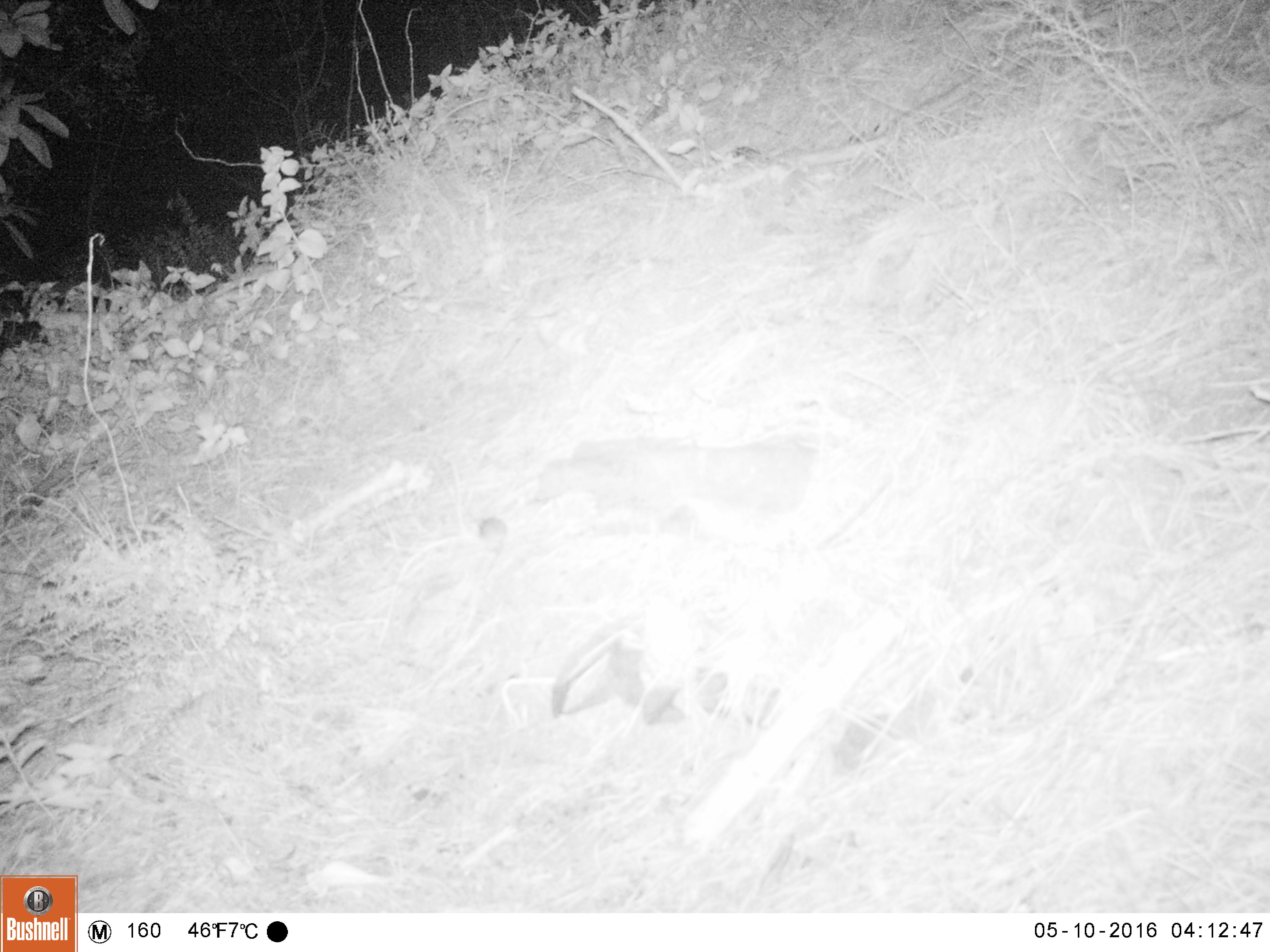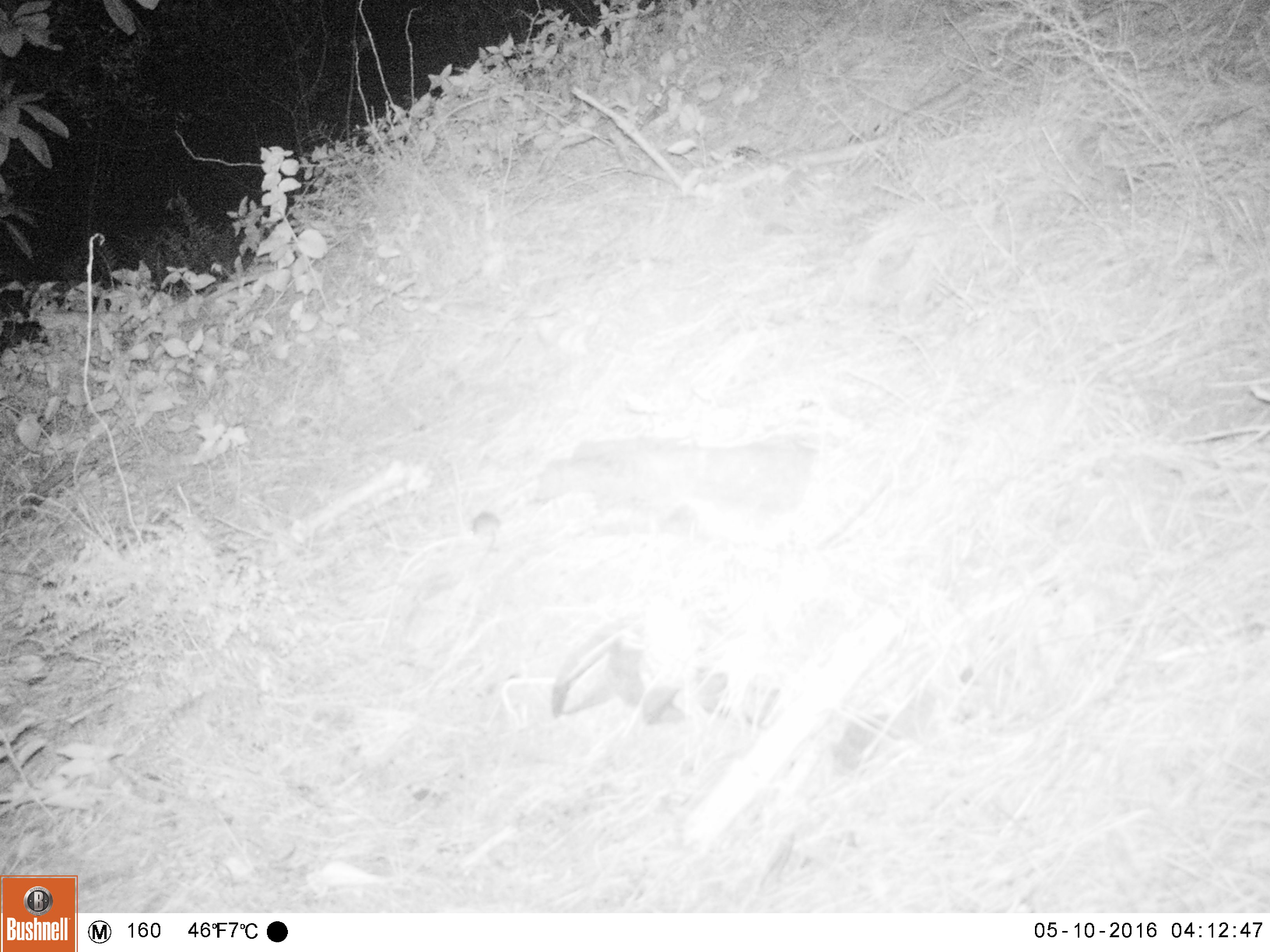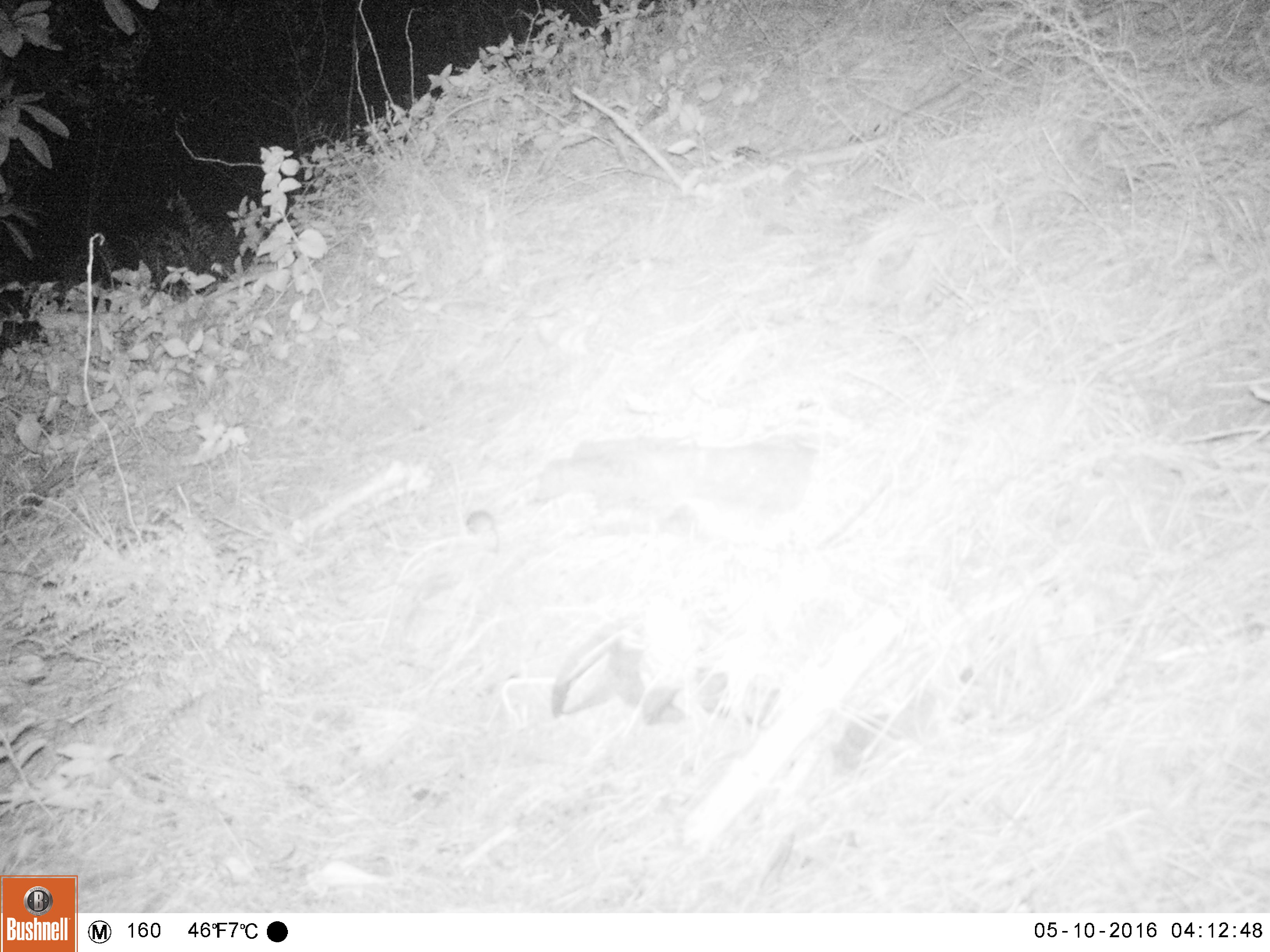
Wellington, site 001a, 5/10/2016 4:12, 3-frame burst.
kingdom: Animalia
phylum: Chordata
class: Mammalia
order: Rodentia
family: Muridae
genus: Mus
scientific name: Mus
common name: mouse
Mouse (Mus).